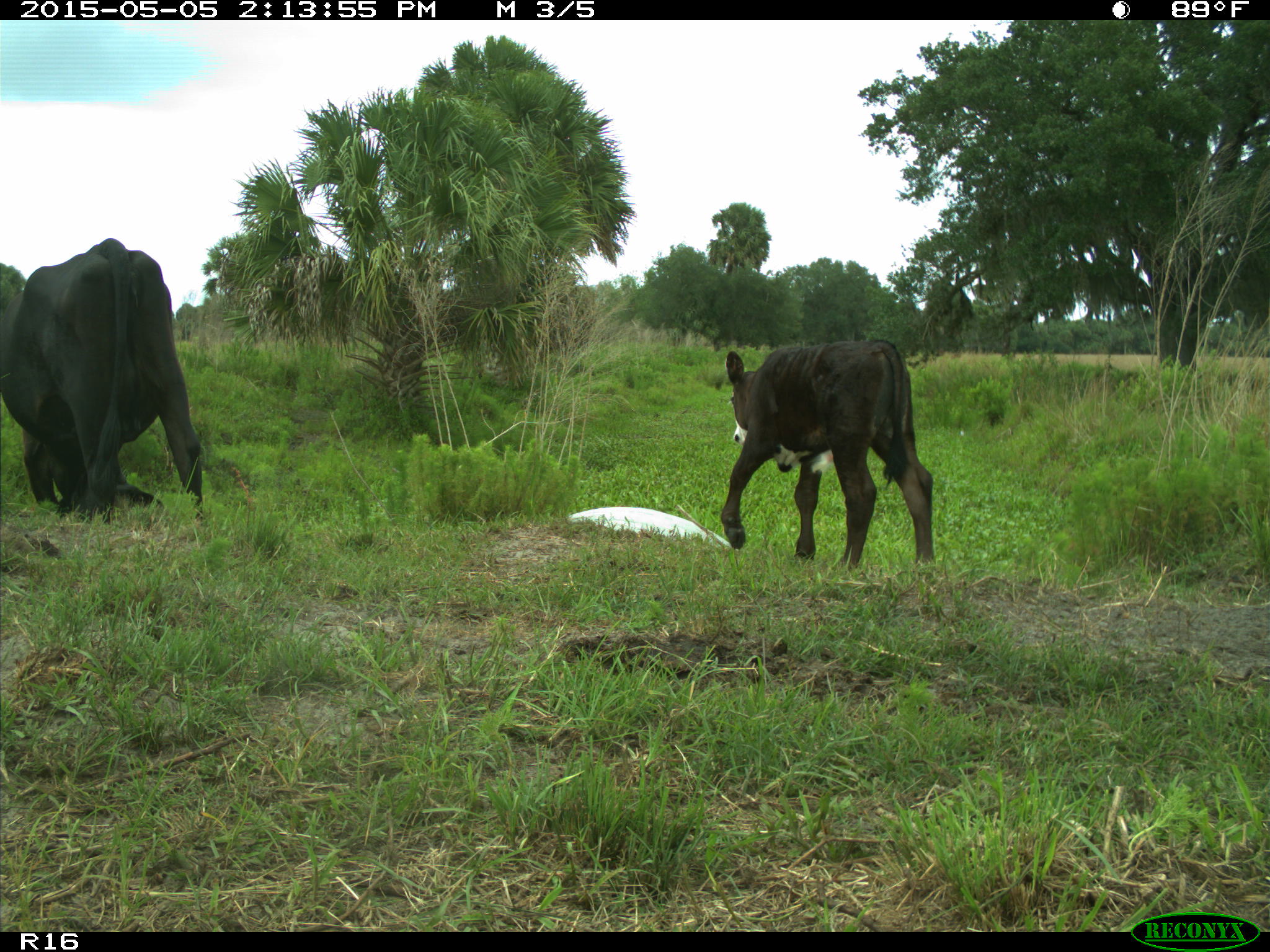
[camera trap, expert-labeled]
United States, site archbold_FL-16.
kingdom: Animalia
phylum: Chordata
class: Mammalia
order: Artiodactyla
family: Bovidae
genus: Bos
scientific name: Bos taurus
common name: domestic cow